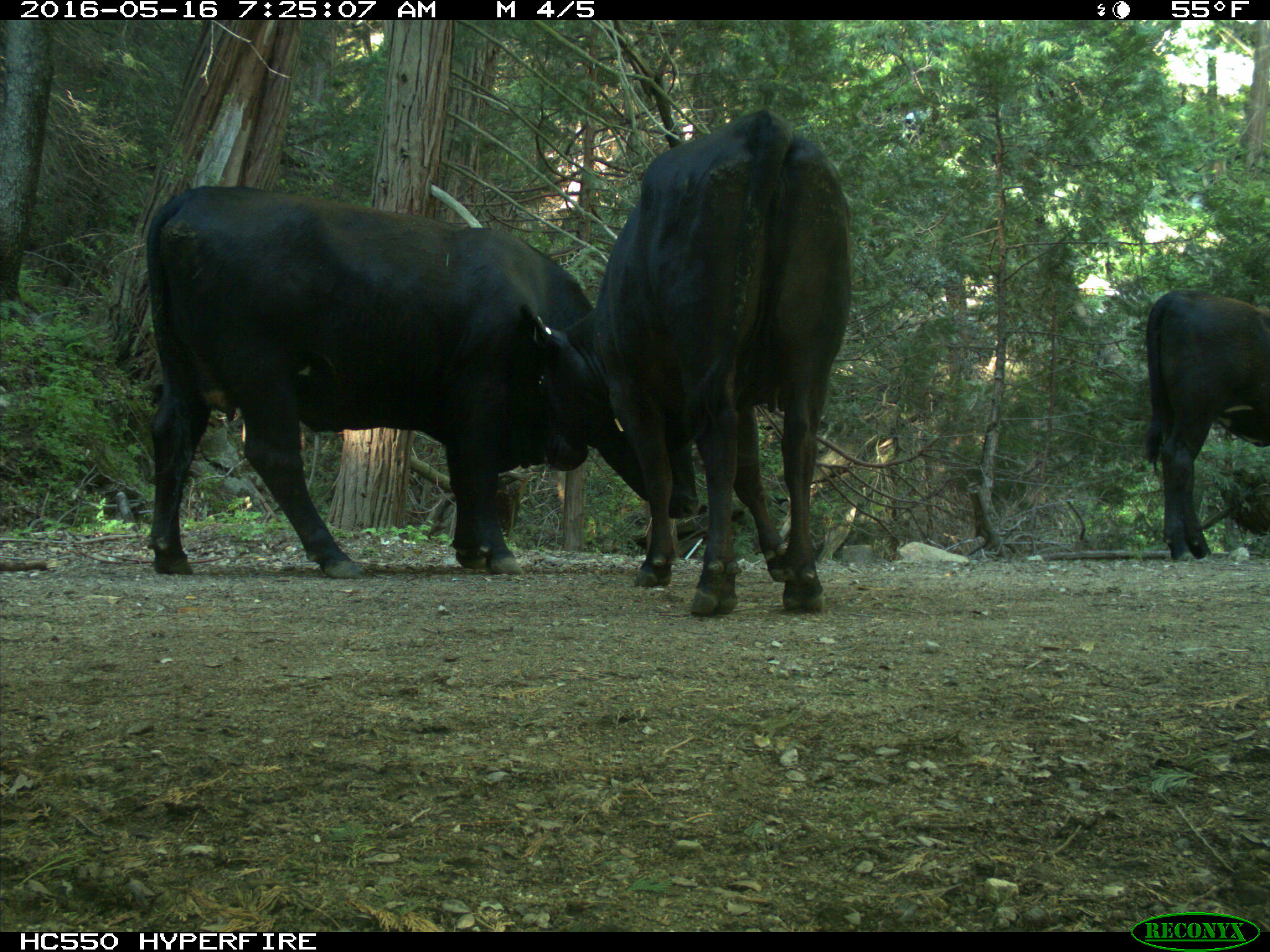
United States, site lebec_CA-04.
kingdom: Animalia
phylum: Chordata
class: Mammalia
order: Artiodactyla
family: Bovidae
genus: Bos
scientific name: Bos taurus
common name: domestic cow